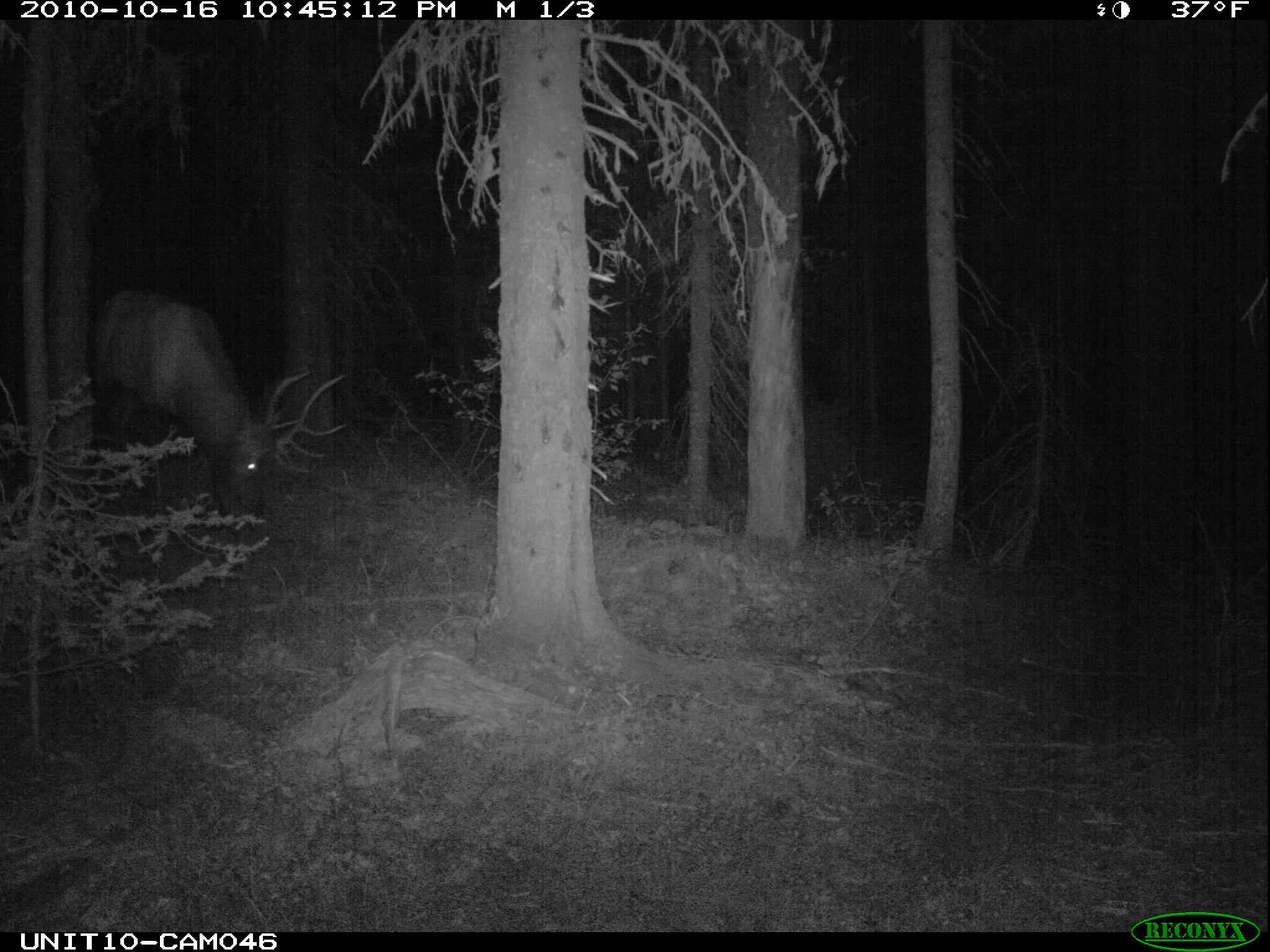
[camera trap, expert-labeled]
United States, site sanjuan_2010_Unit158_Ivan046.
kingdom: Animalia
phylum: Chordata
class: Mammalia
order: Artiodactyla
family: Cervidae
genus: Cervus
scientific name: Cervus elaphus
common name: red deer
Cervus elaphus (red deer).